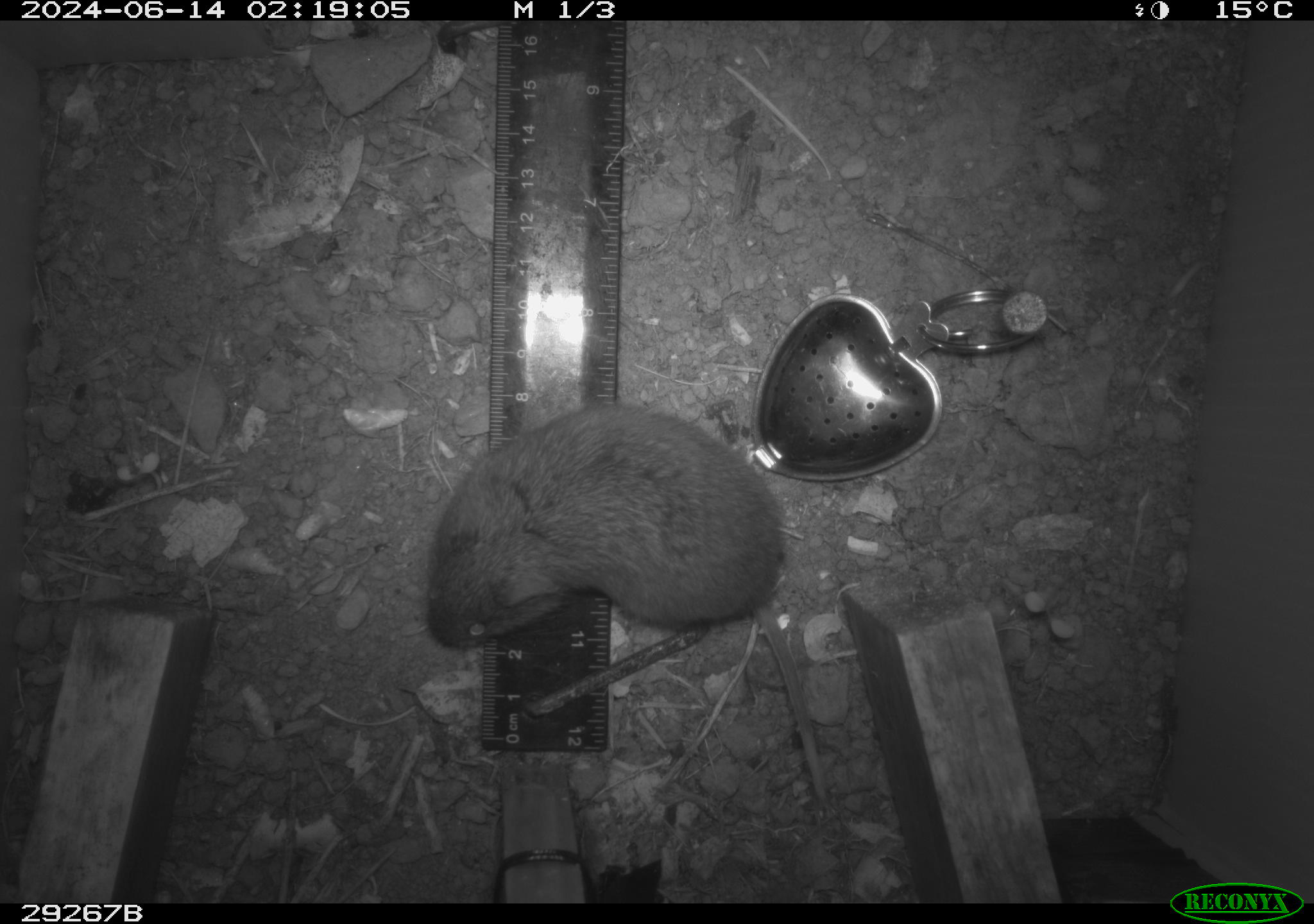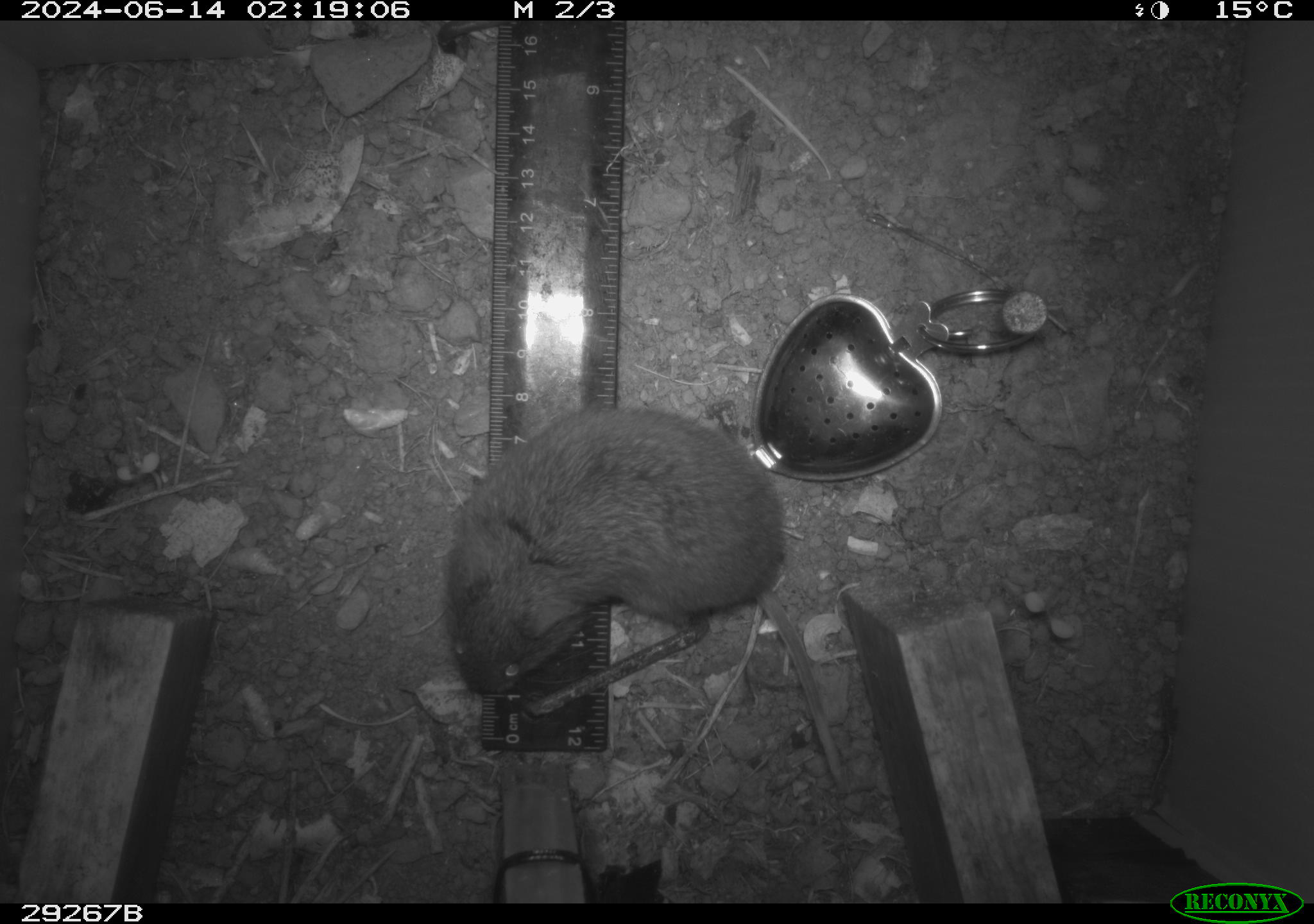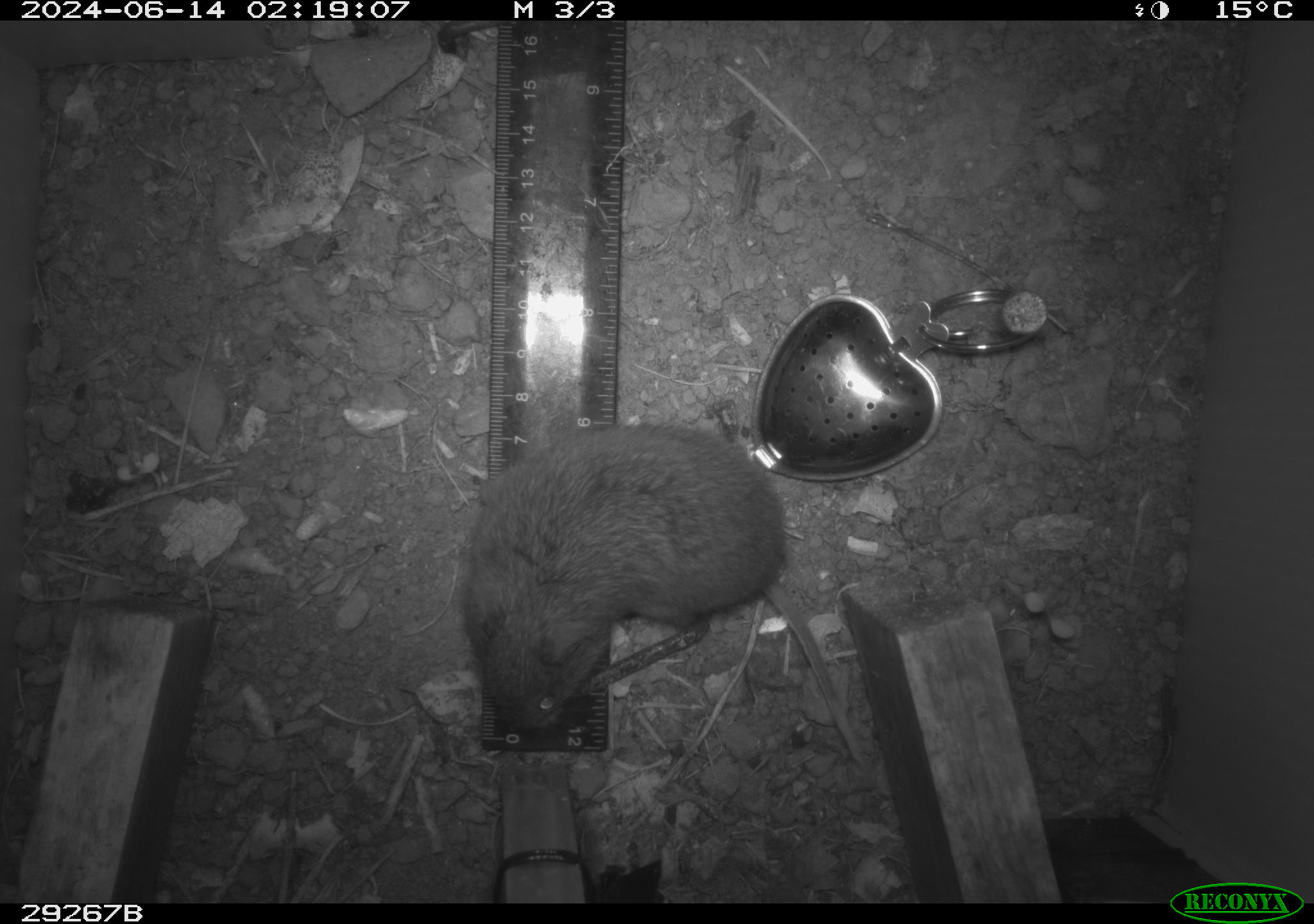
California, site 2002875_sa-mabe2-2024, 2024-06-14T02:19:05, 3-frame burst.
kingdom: Animalia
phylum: Chordata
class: Mammalia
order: Rodentia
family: Cricetidae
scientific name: Arvicolinae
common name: voles, lemmings, and muskrats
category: arvicolinae subfamily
Arvicolinae subfamily (voles, lemmings, and muskrats) (Arvicolinae).